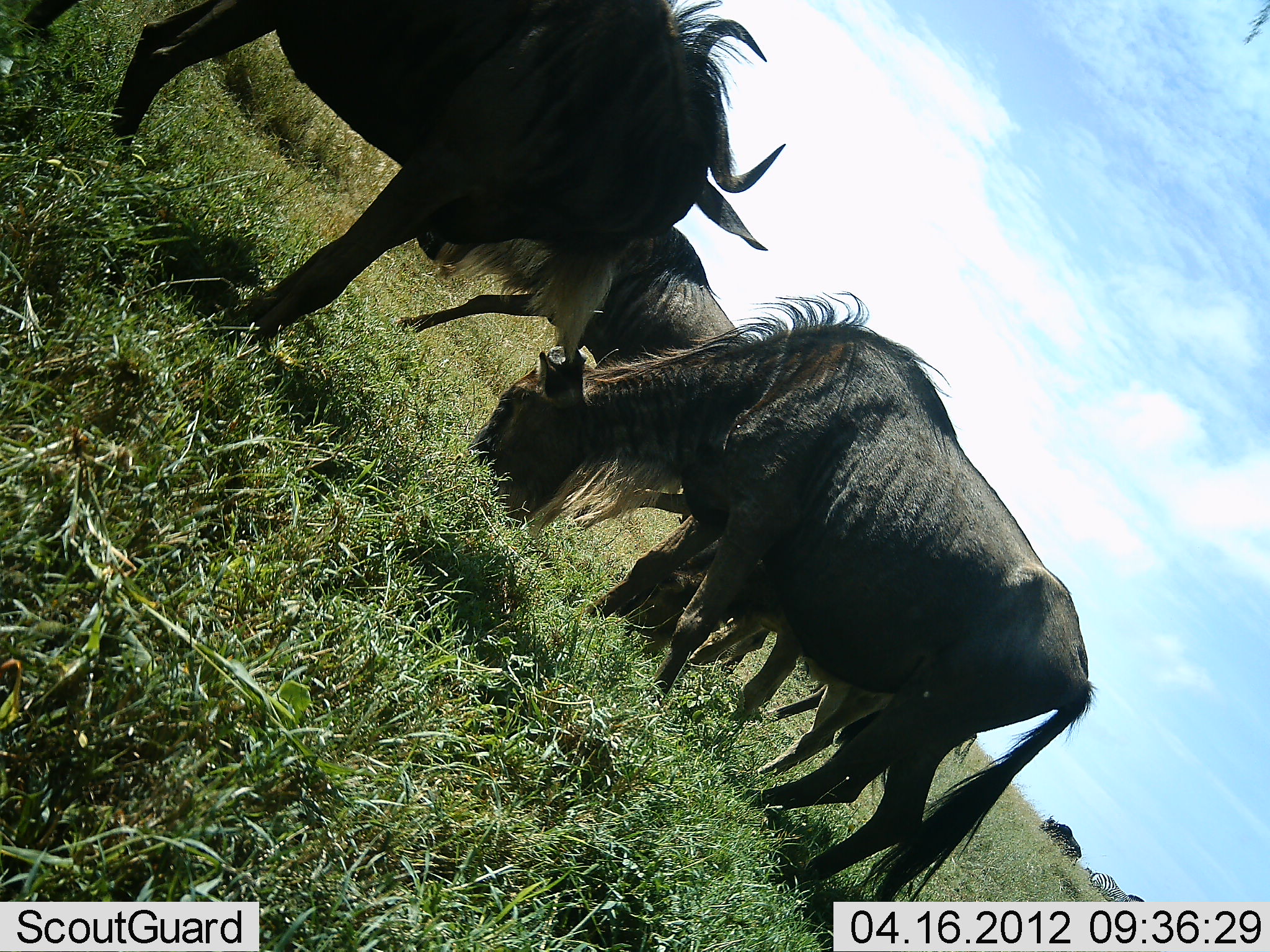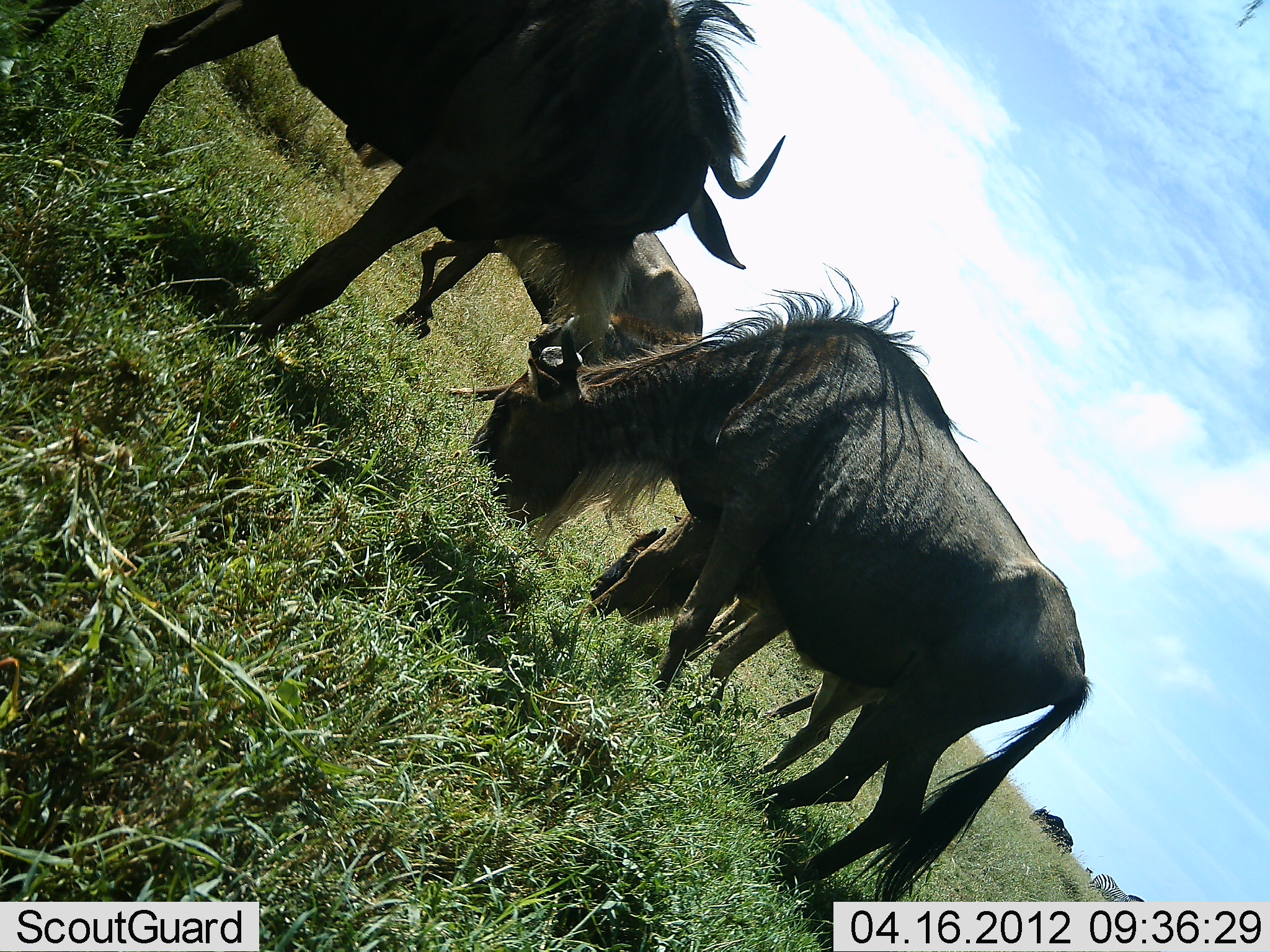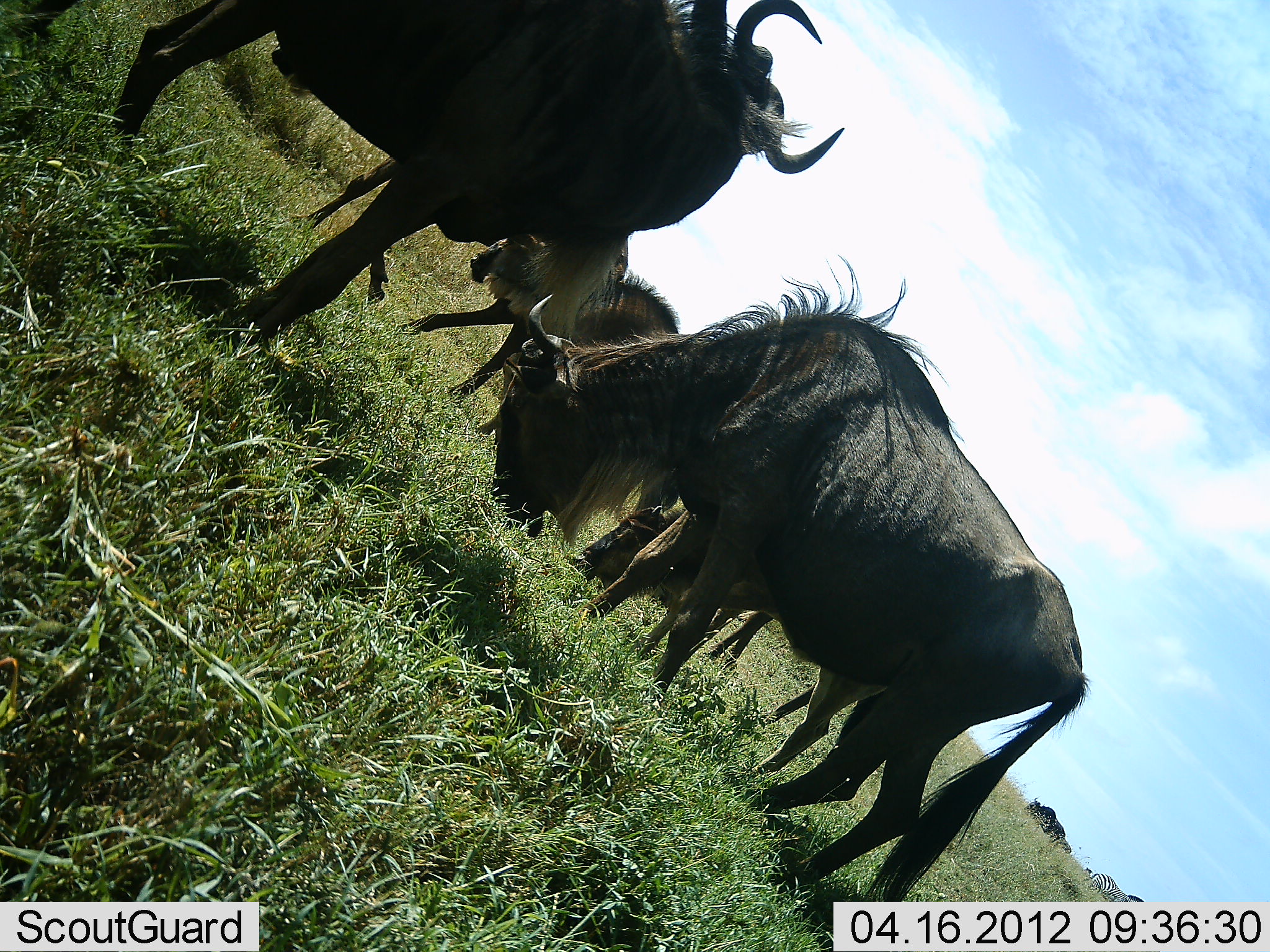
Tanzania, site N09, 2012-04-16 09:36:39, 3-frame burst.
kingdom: Animalia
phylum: Chordata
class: Mammalia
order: Artiodactyla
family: Bovidae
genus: Connochaetes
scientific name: Connochaetes taurinus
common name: blue wildebeest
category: wildebeest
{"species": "wildebeest (blue wildebeest) (Connochaetes taurinus)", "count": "5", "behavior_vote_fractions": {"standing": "42%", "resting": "0%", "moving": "21%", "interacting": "0%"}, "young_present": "8%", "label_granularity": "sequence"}